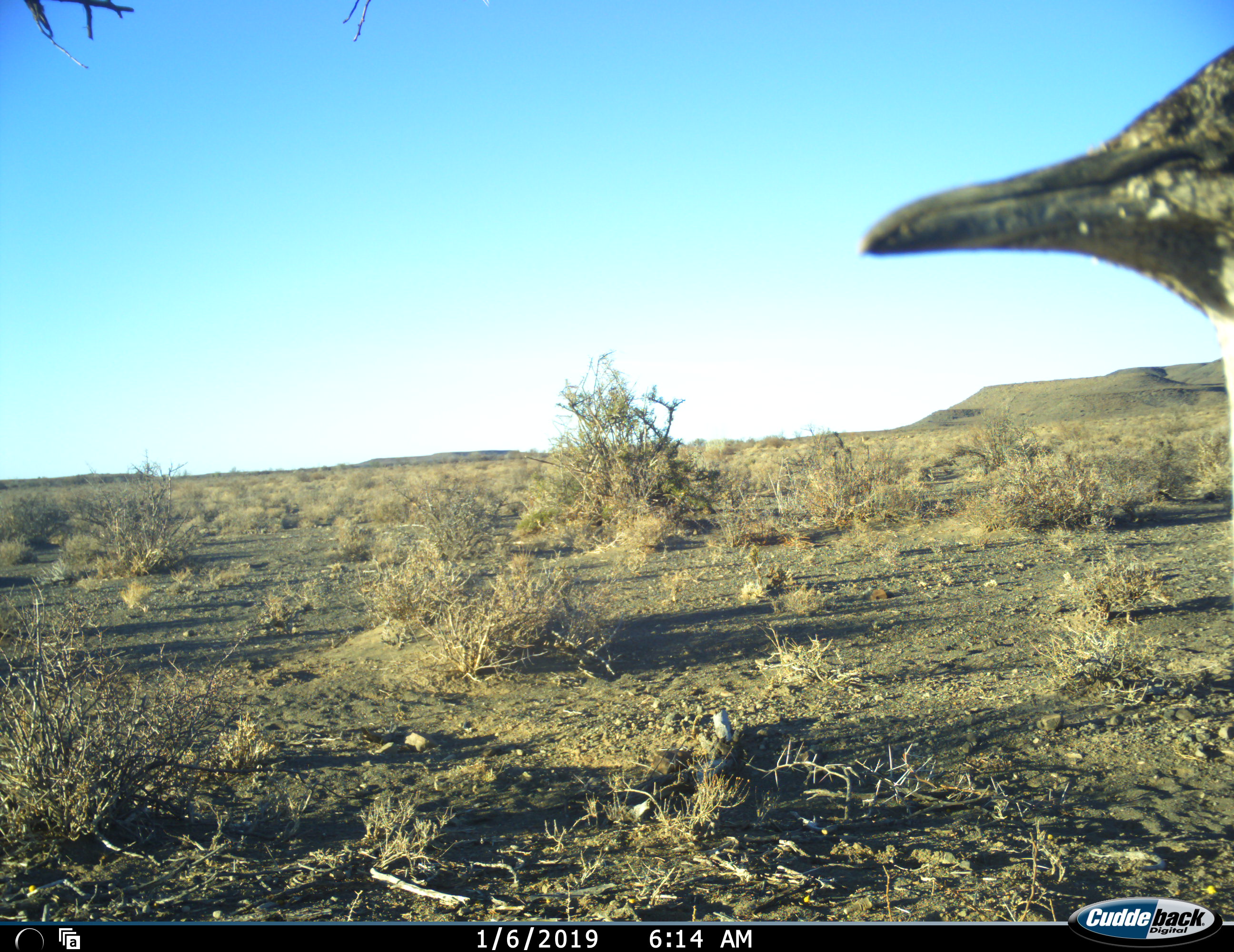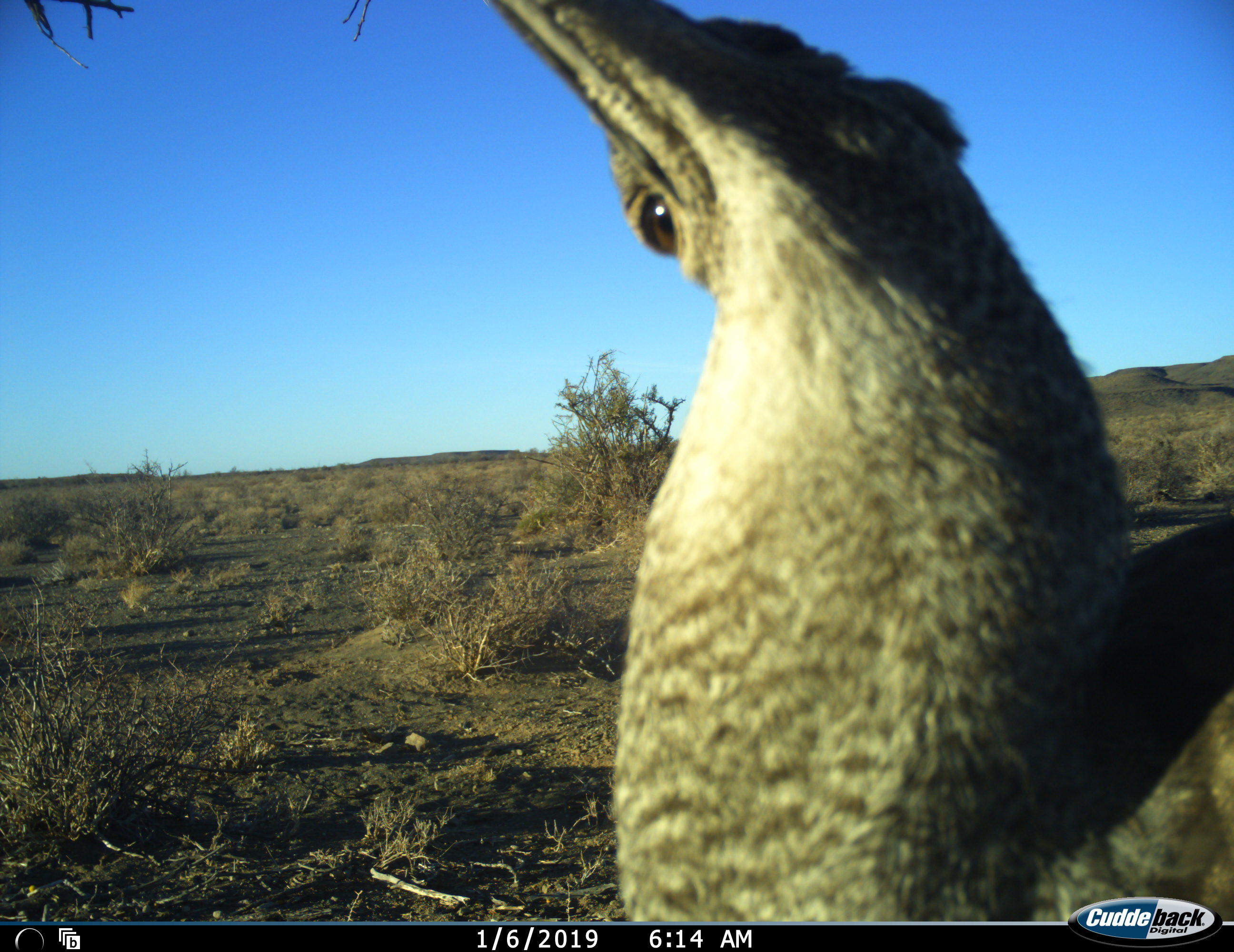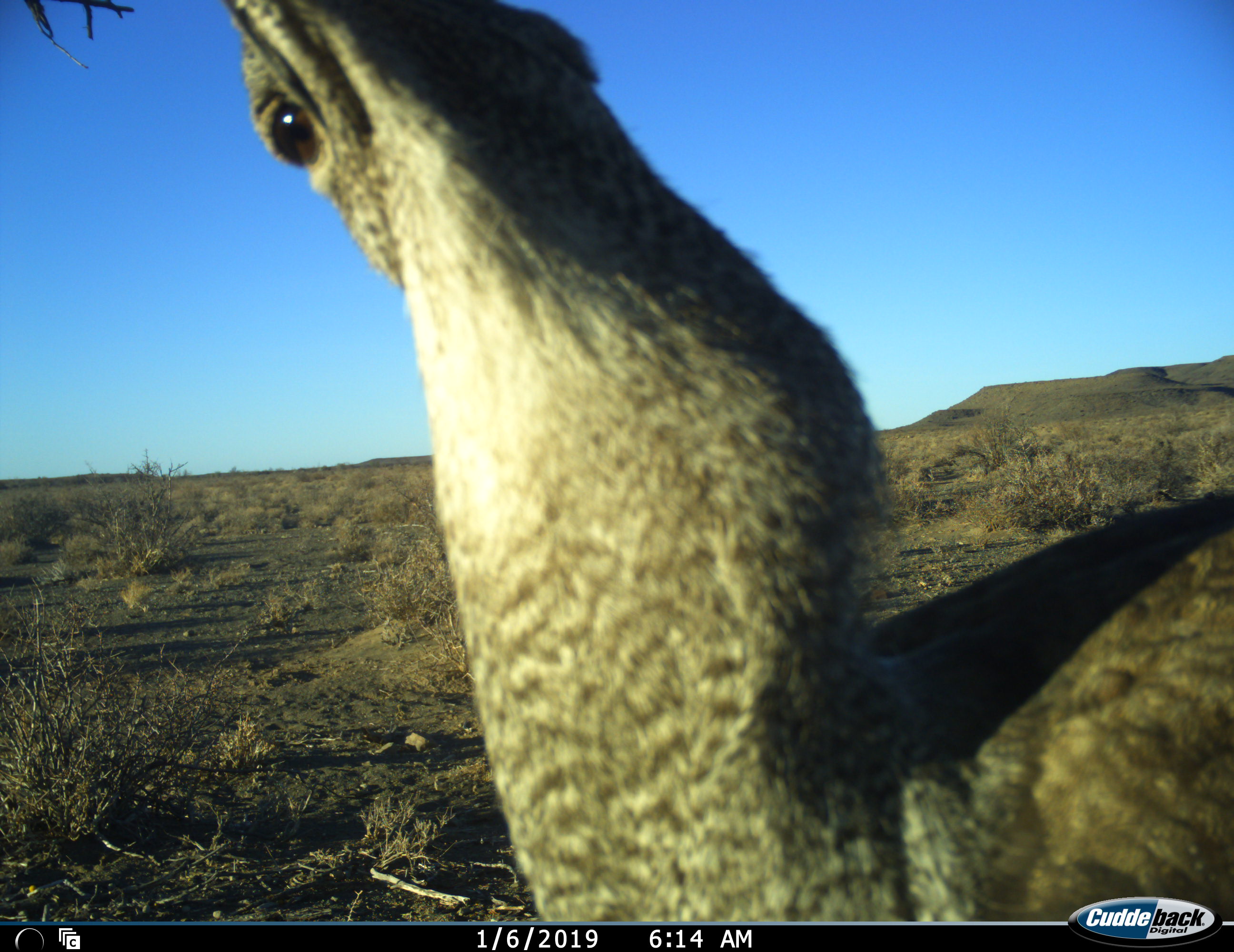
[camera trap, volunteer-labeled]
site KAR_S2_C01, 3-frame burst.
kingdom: Animalia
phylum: Chordata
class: Aves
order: Otidiformes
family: Otididae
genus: Ardeotis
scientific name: Ardeotis kori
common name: kori bustard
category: bustardkori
Bustardkori (kori bustard) (Ardeotis kori), count 1. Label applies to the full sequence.